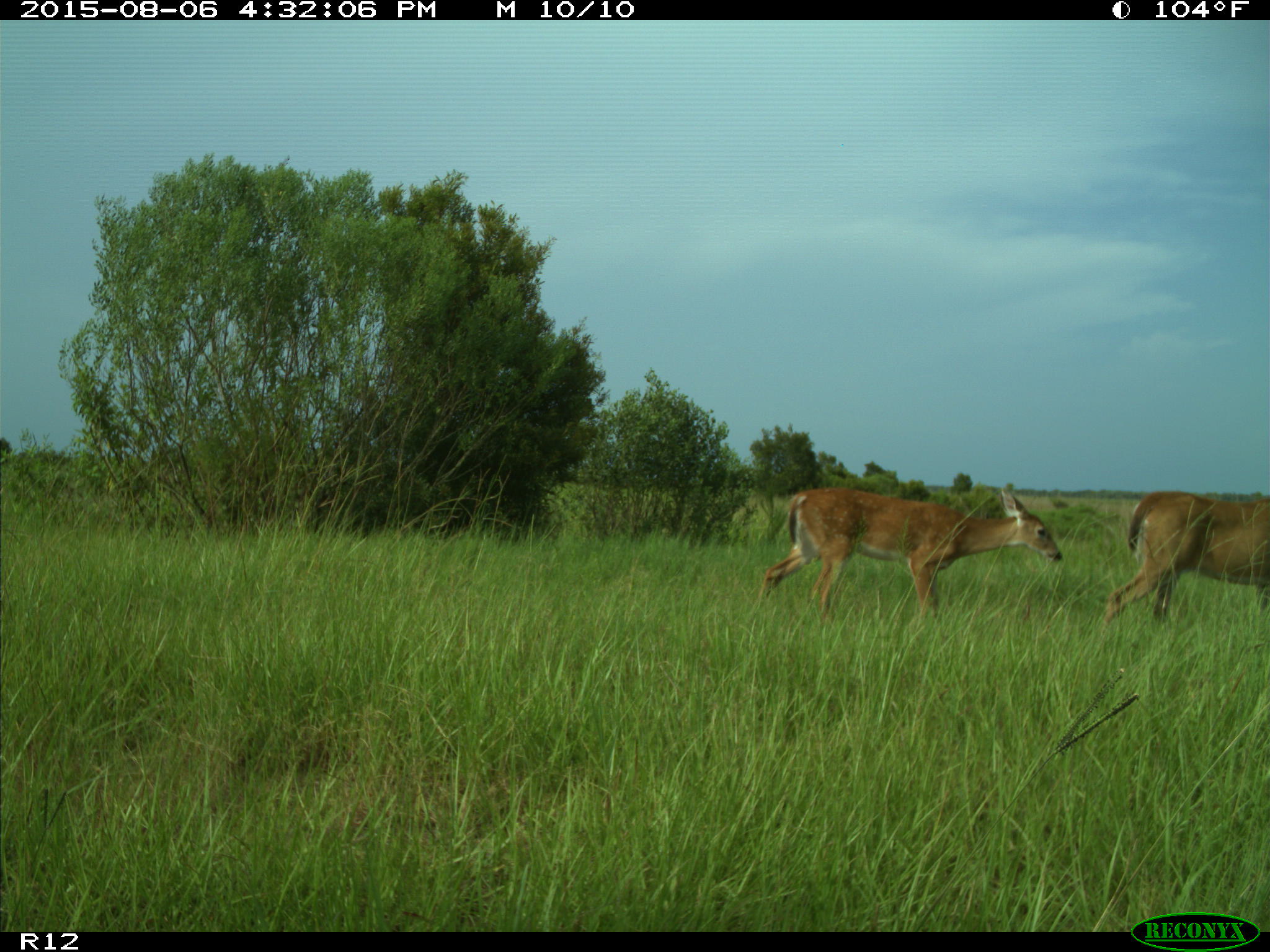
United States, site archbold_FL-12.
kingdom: Animalia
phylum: Chordata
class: Mammalia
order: Artiodactyla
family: Cervidae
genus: Odocoileus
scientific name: Odocoileus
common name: deer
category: unidentified deer